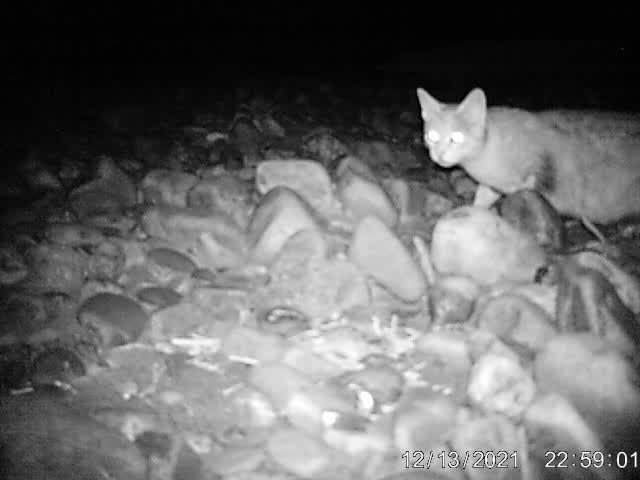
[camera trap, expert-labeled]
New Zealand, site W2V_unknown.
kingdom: Animalia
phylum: Chordata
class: Mammalia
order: Carnivora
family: Felidae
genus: Felis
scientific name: Felis catus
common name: domestic cat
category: cat